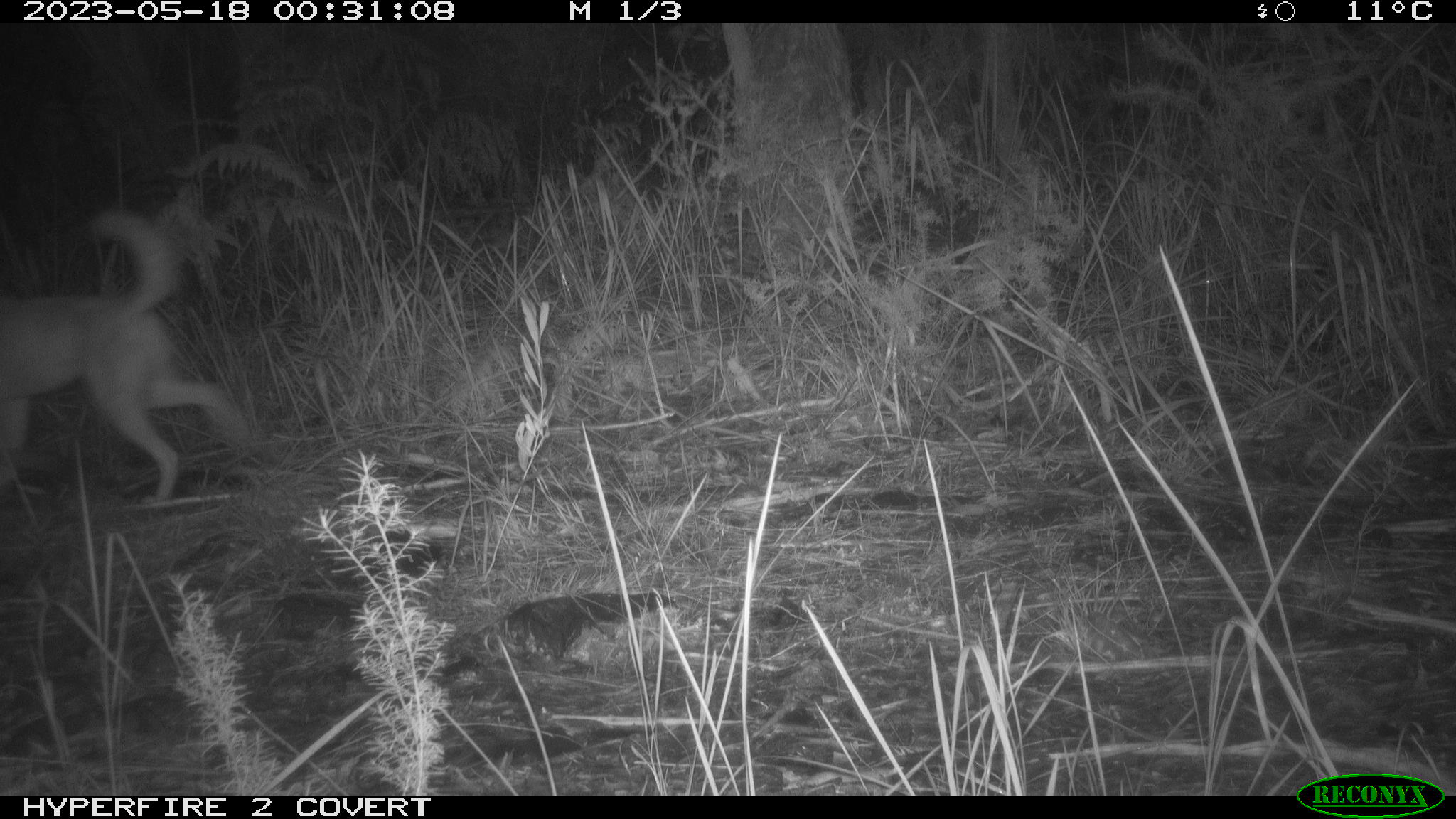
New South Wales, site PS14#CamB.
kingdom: Animalia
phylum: Chordata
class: Mammalia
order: Carnivora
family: Canidae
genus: Vulpes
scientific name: Vulpes vulpes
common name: red fox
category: fox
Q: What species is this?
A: Fox (red fox) (Vulpes vulpes).